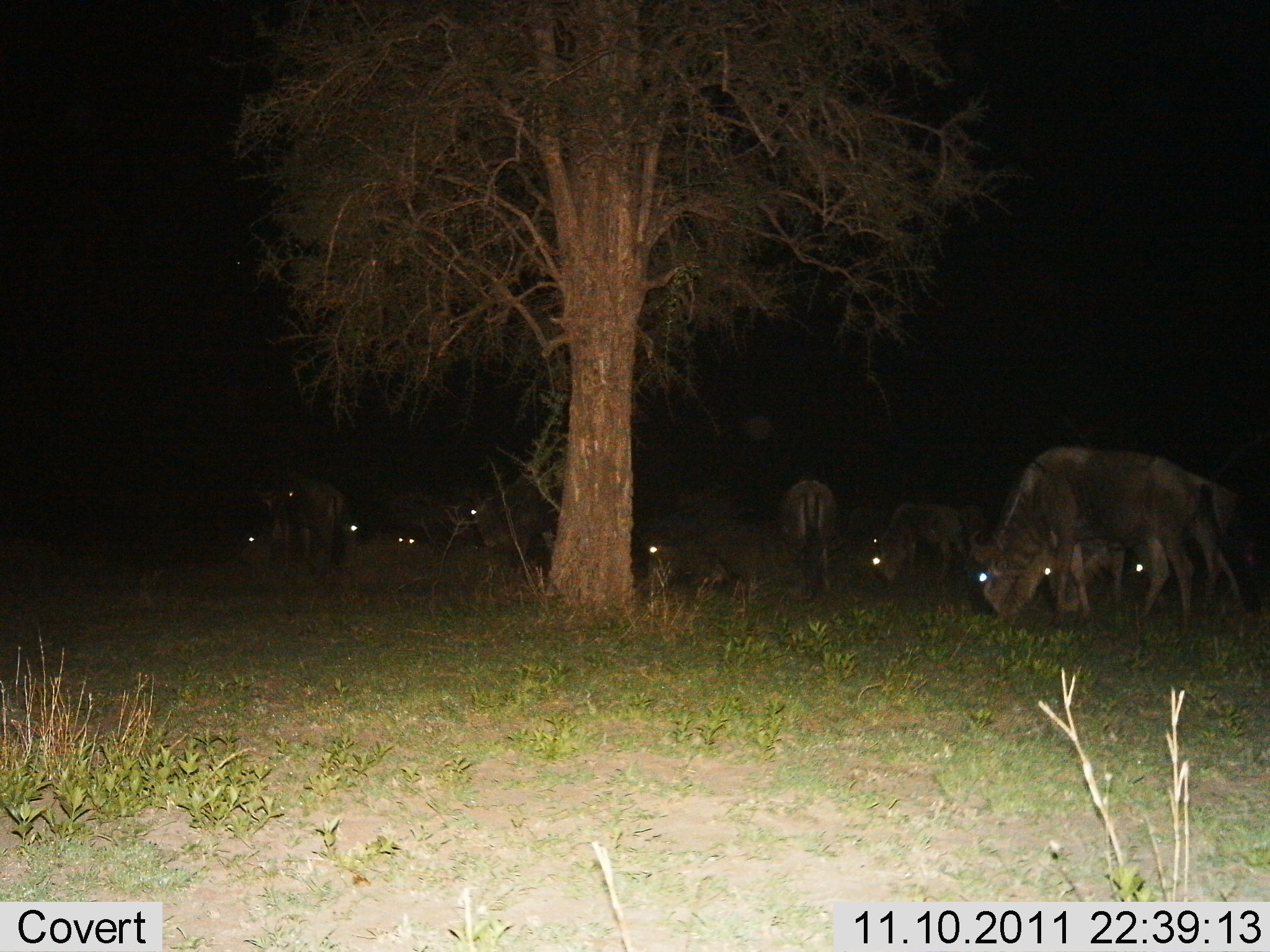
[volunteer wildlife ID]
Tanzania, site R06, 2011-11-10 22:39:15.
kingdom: Animalia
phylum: Chordata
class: Mammalia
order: Artiodactyla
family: Bovidae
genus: Connochaetes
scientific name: Connochaetes taurinus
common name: blue wildebeest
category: wildebeest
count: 11-50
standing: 38%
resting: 38%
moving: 8%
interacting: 8%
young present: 8%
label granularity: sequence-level